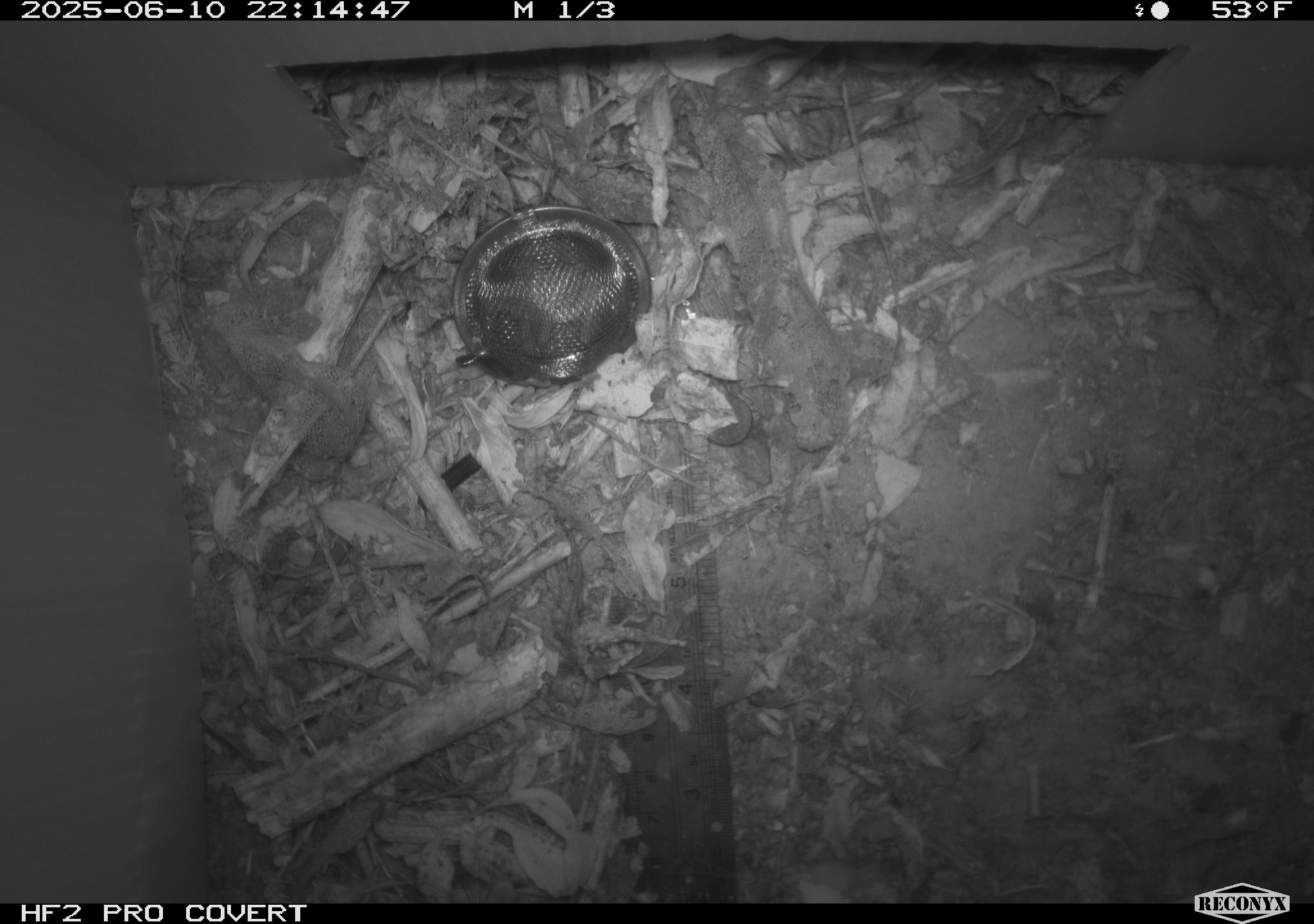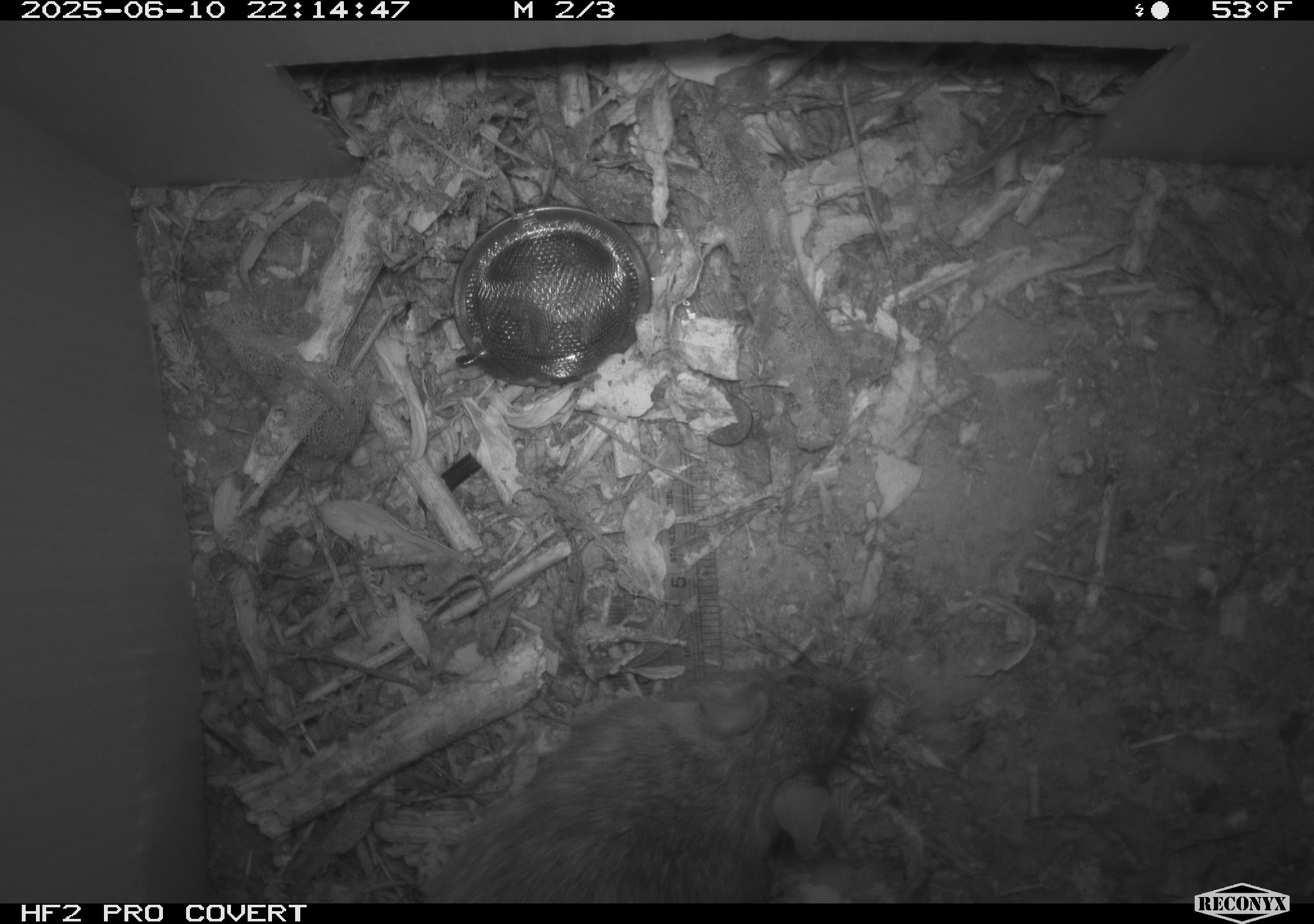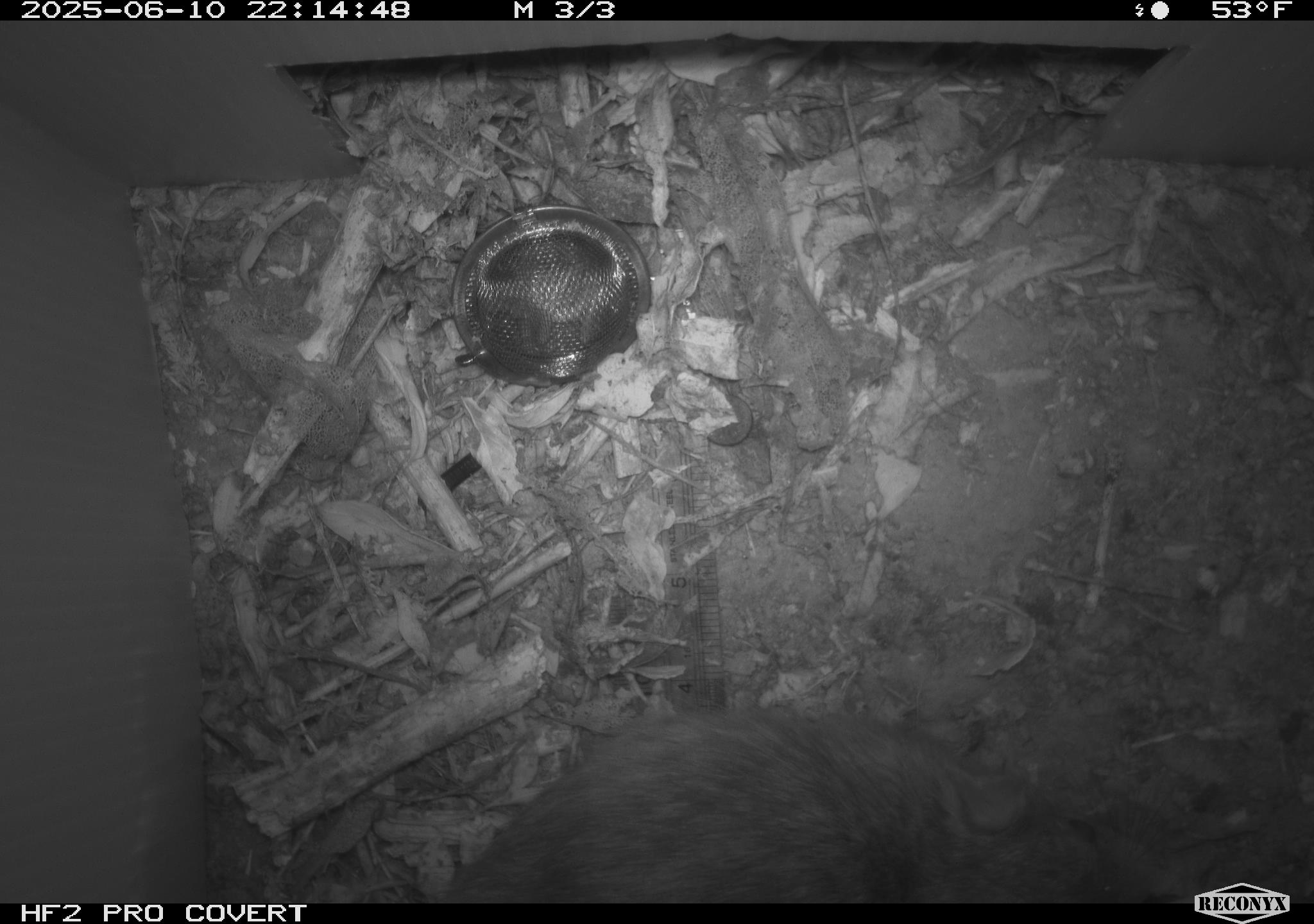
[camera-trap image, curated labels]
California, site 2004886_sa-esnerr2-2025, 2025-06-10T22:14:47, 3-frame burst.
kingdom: Animalia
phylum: Chordata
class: Mammalia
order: Rodentia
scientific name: Rodentia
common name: rodent